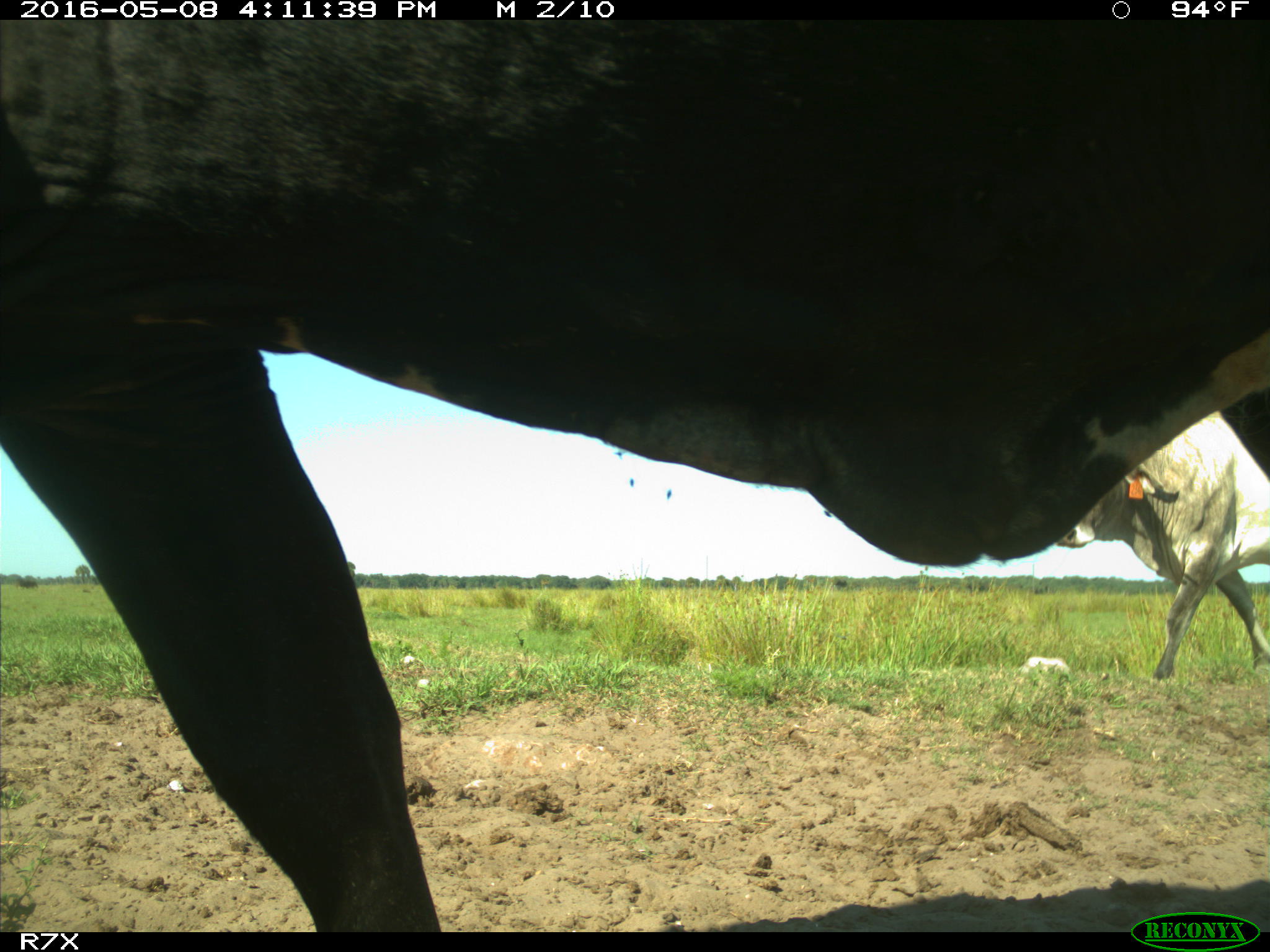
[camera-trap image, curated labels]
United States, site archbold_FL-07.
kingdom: Animalia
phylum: Chordata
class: Mammalia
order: Artiodactyla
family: Bovidae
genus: Bos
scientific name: Bos taurus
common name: domestic cow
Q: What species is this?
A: Bos taurus (domestic cow).